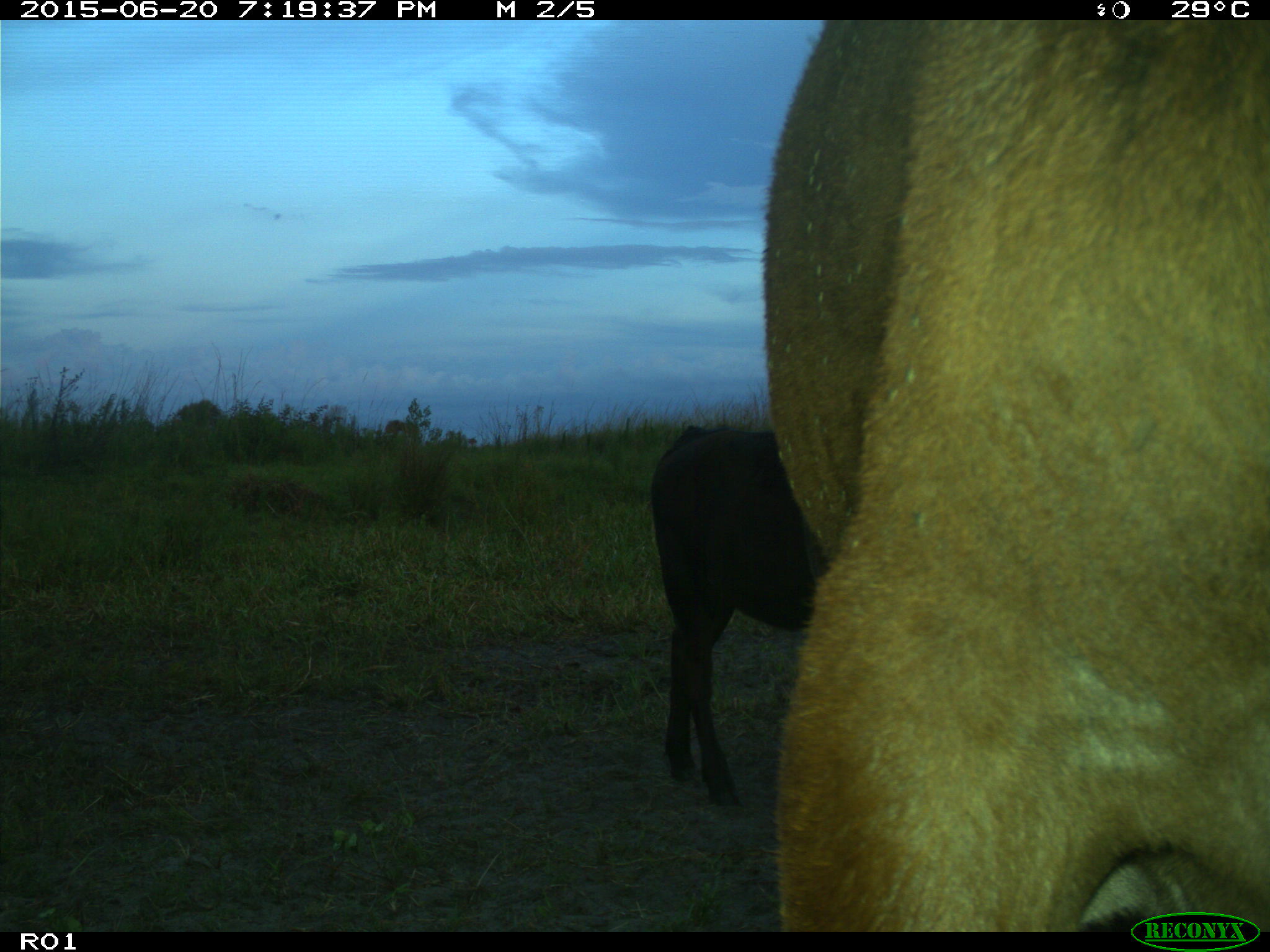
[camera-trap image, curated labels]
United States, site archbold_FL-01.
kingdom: Animalia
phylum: Chordata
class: Mammalia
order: Artiodactyla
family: Bovidae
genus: Bos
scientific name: Bos taurus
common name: domestic cow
Bos taurus (domestic cow).